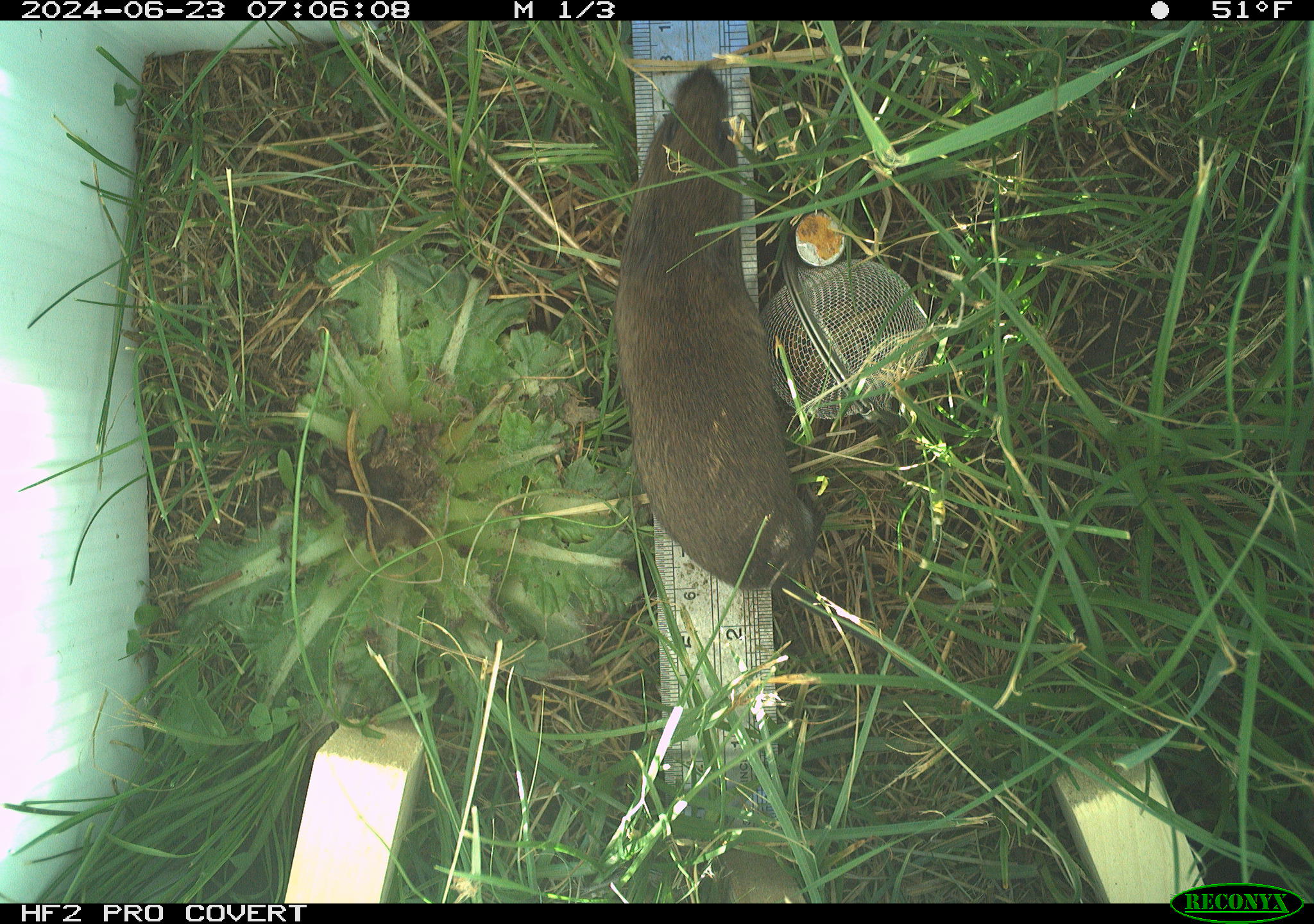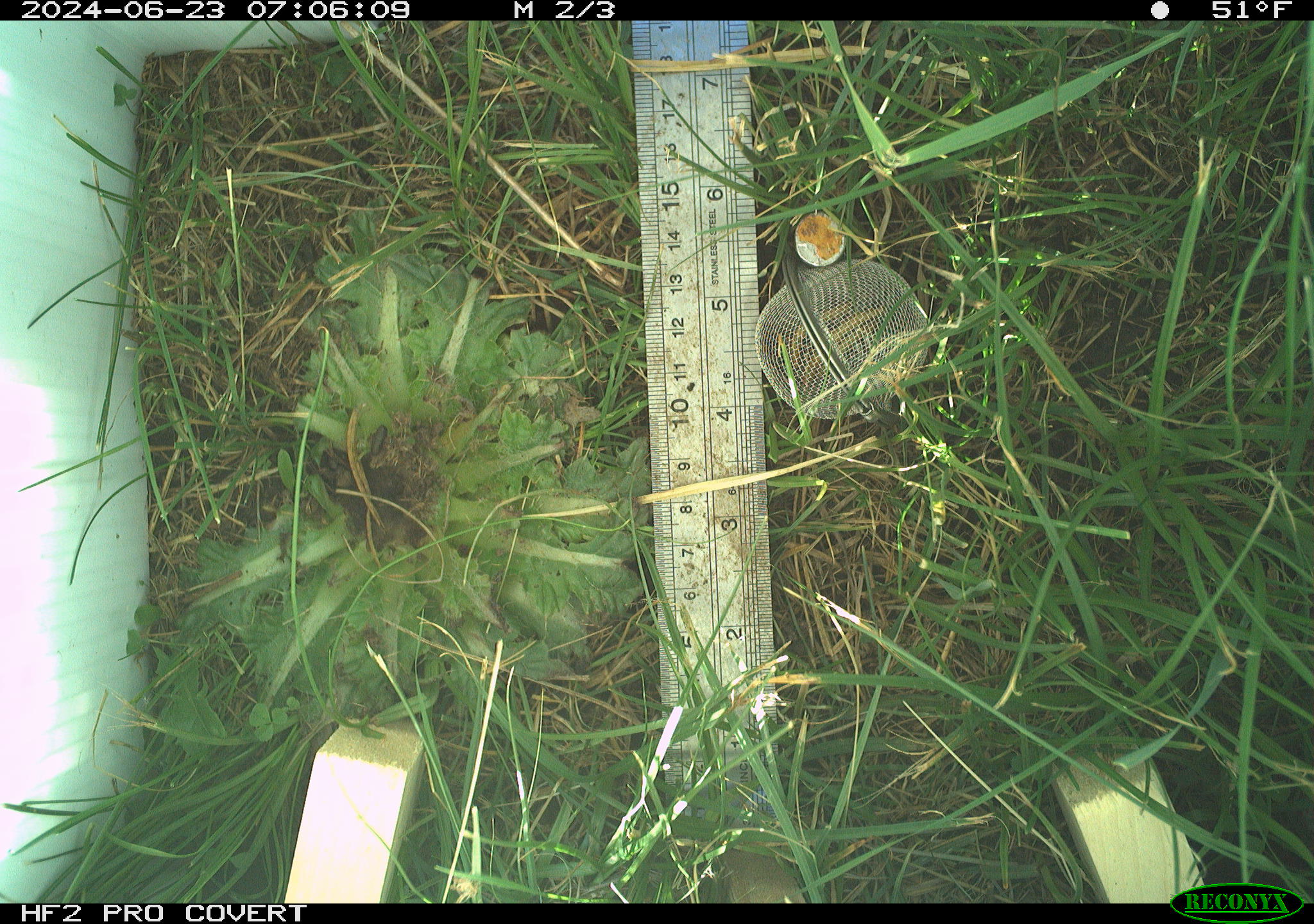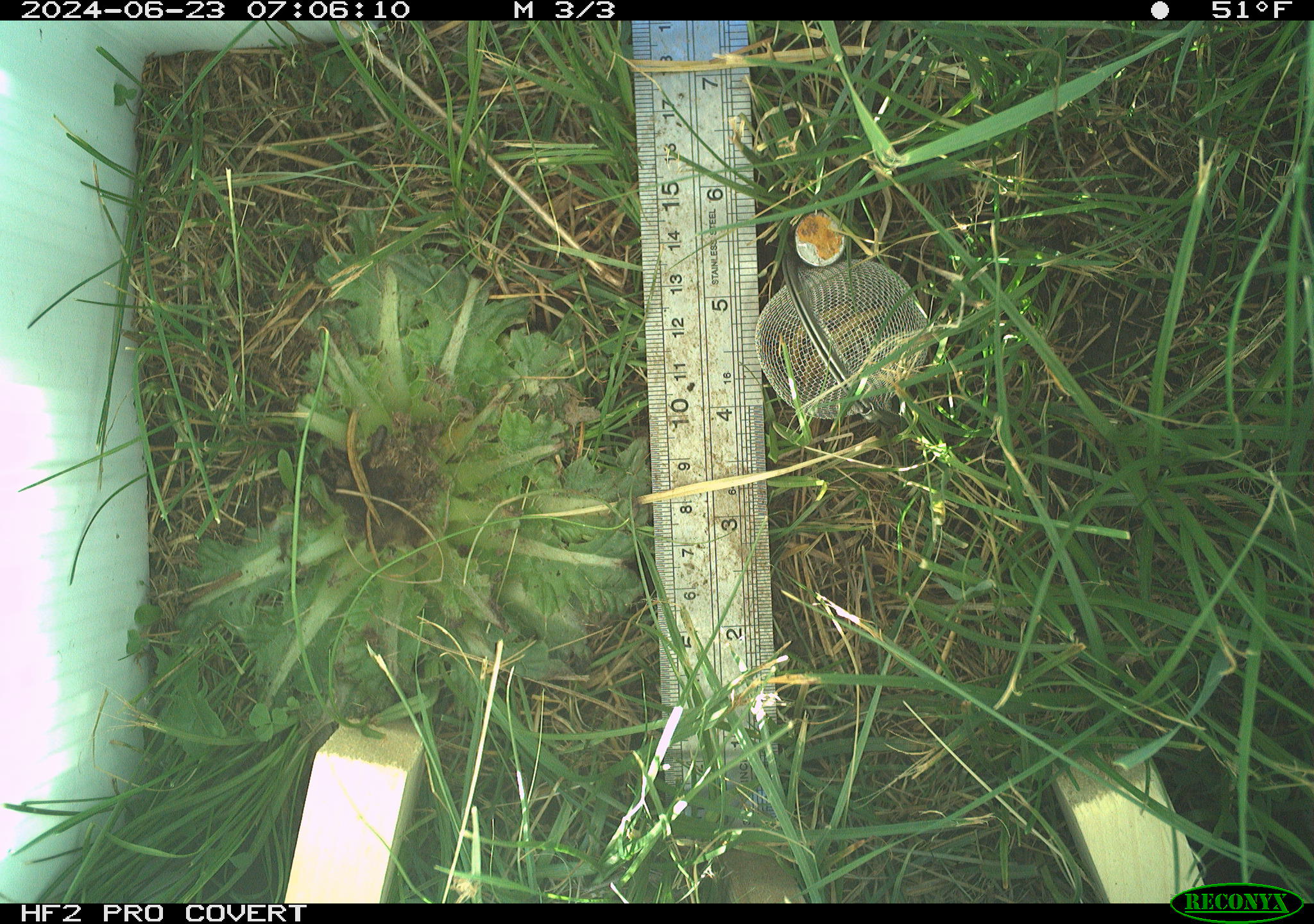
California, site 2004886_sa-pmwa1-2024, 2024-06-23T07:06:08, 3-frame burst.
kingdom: Animalia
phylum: Chordata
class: Mammalia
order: Rodentia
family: Cricetidae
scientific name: Arvicolinae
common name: voles, lemmings, and muskrats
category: arvicolinae subfamily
Arvicolinae subfamily (voles, lemmings, and muskrats) (Arvicolinae).